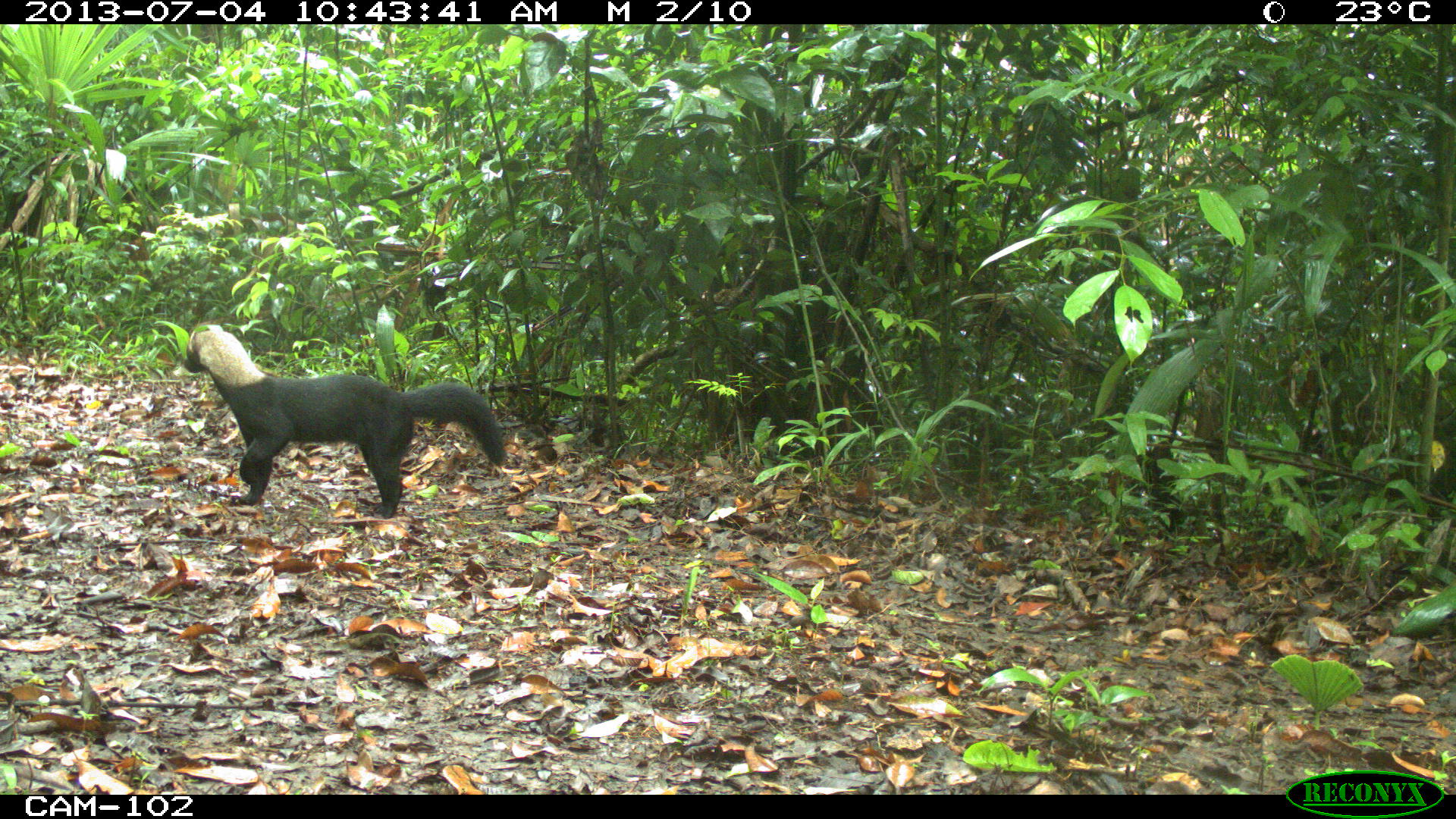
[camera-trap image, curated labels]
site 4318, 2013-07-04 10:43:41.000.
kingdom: Animalia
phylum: Chordata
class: Mammalia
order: Carnivora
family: Mustelidae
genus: Eira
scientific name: Eira barbara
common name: tayra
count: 1